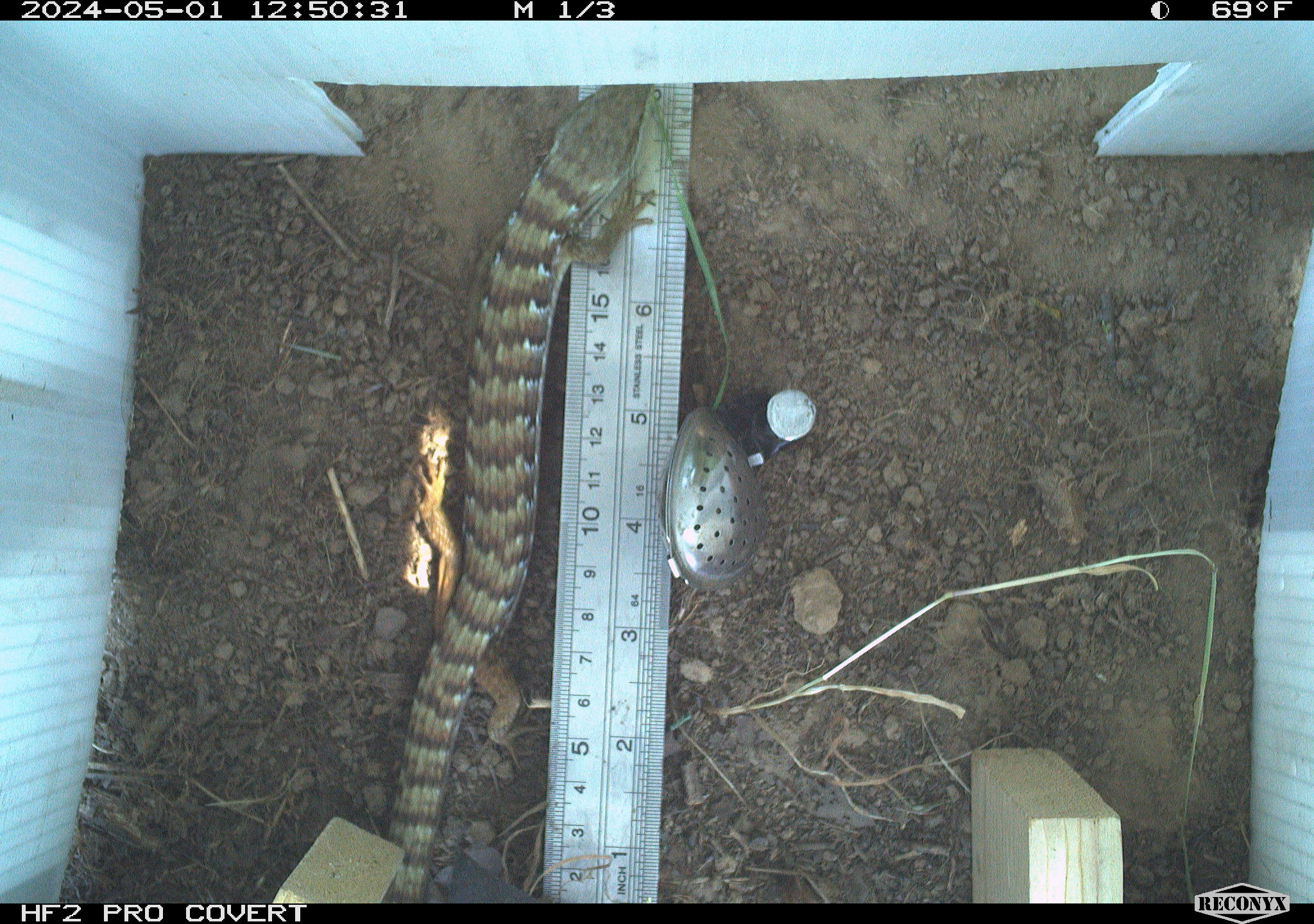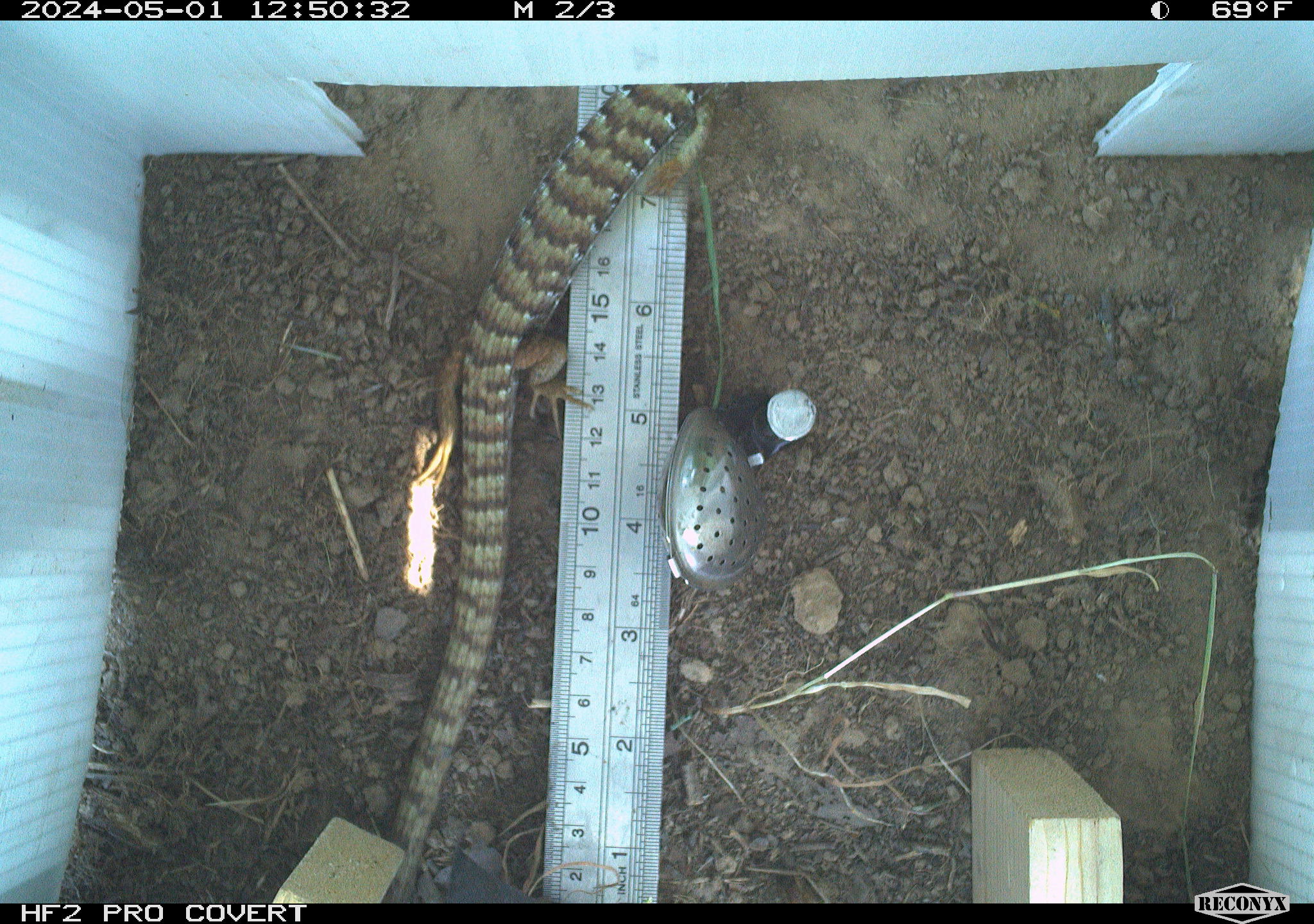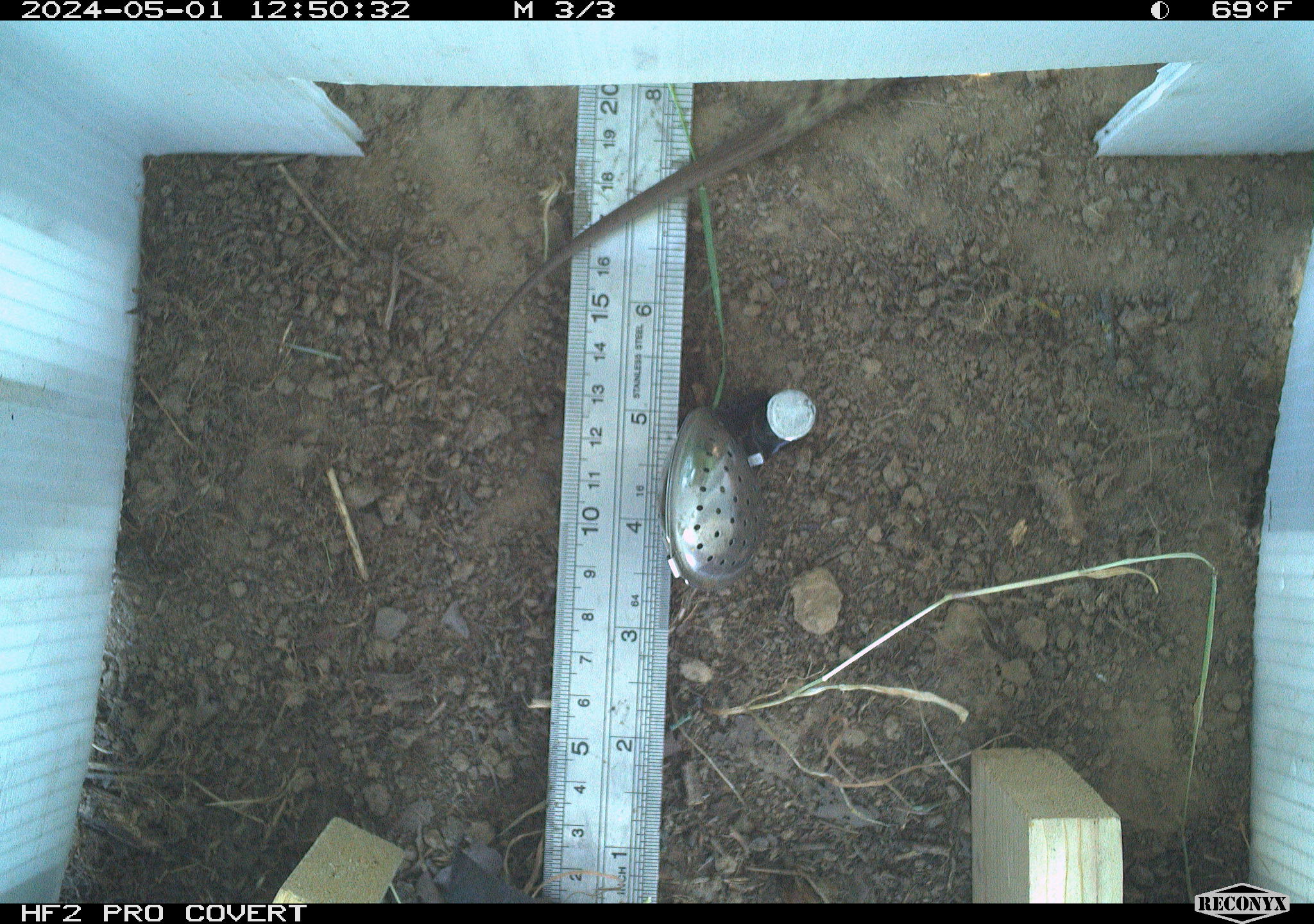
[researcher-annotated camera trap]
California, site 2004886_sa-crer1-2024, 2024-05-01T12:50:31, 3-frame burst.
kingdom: Animalia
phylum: Chordata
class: Reptilia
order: Squamata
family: Anguidae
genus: Elgaria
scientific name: Elgaria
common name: alligator lizards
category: elgaria species